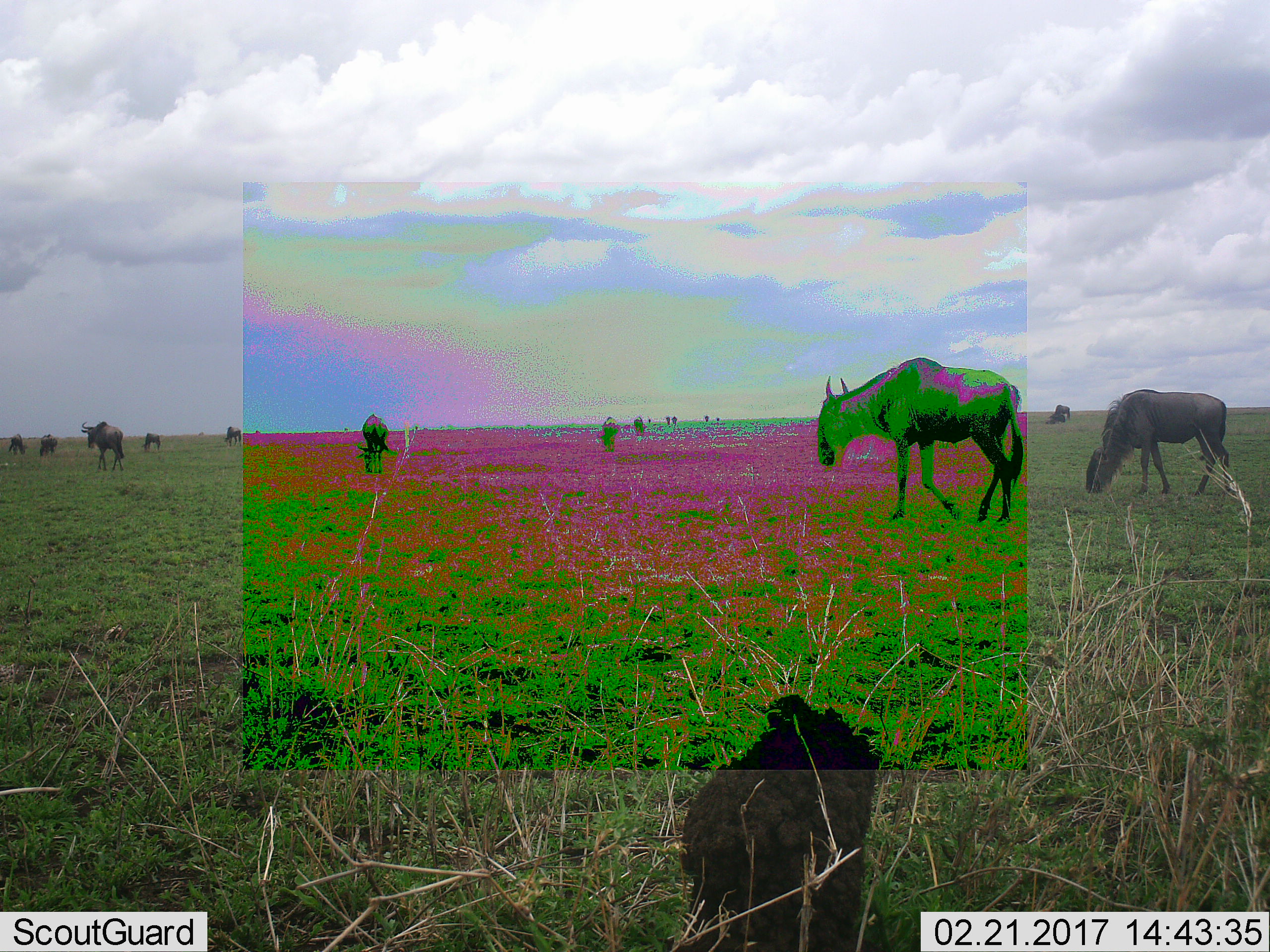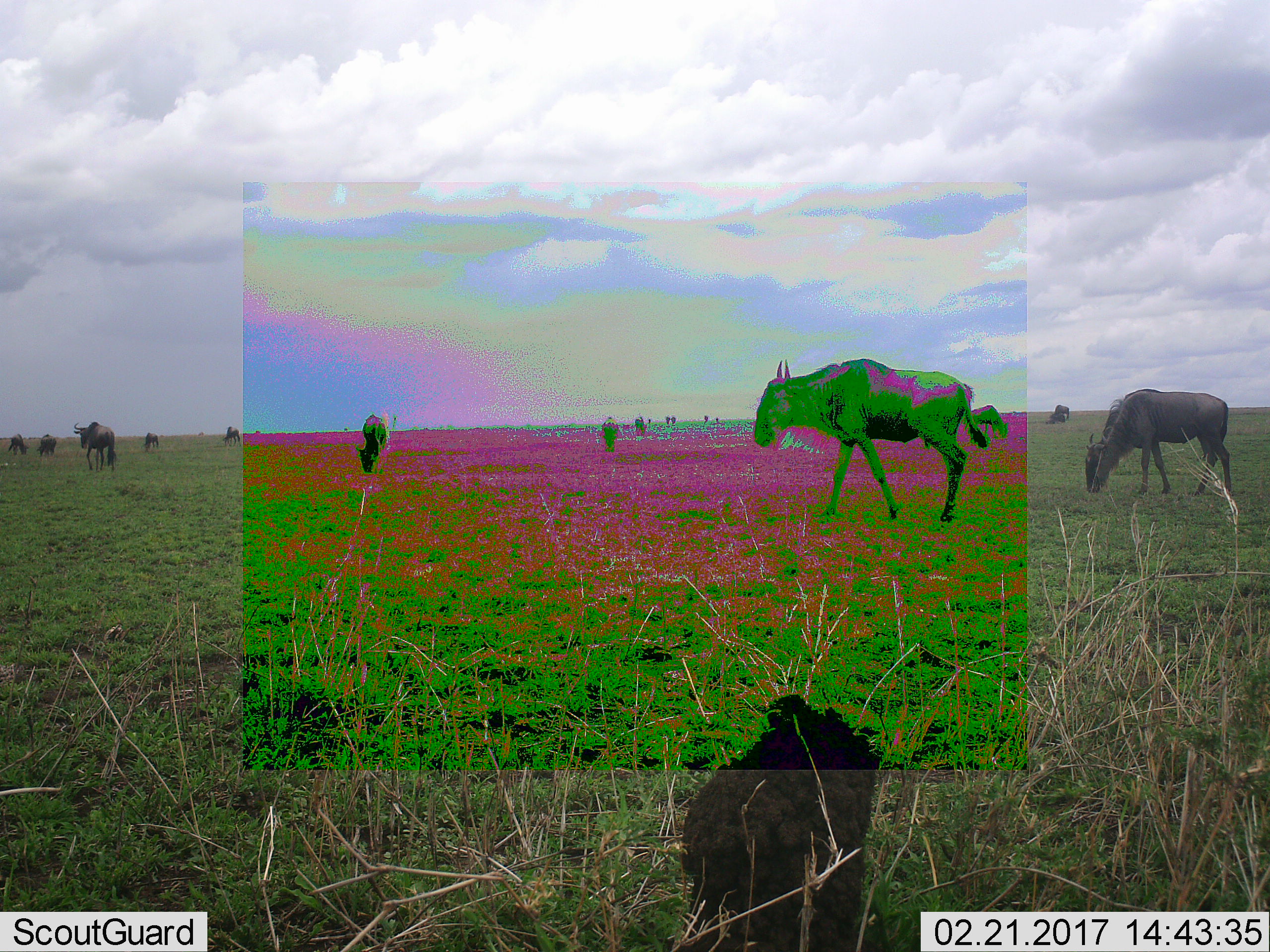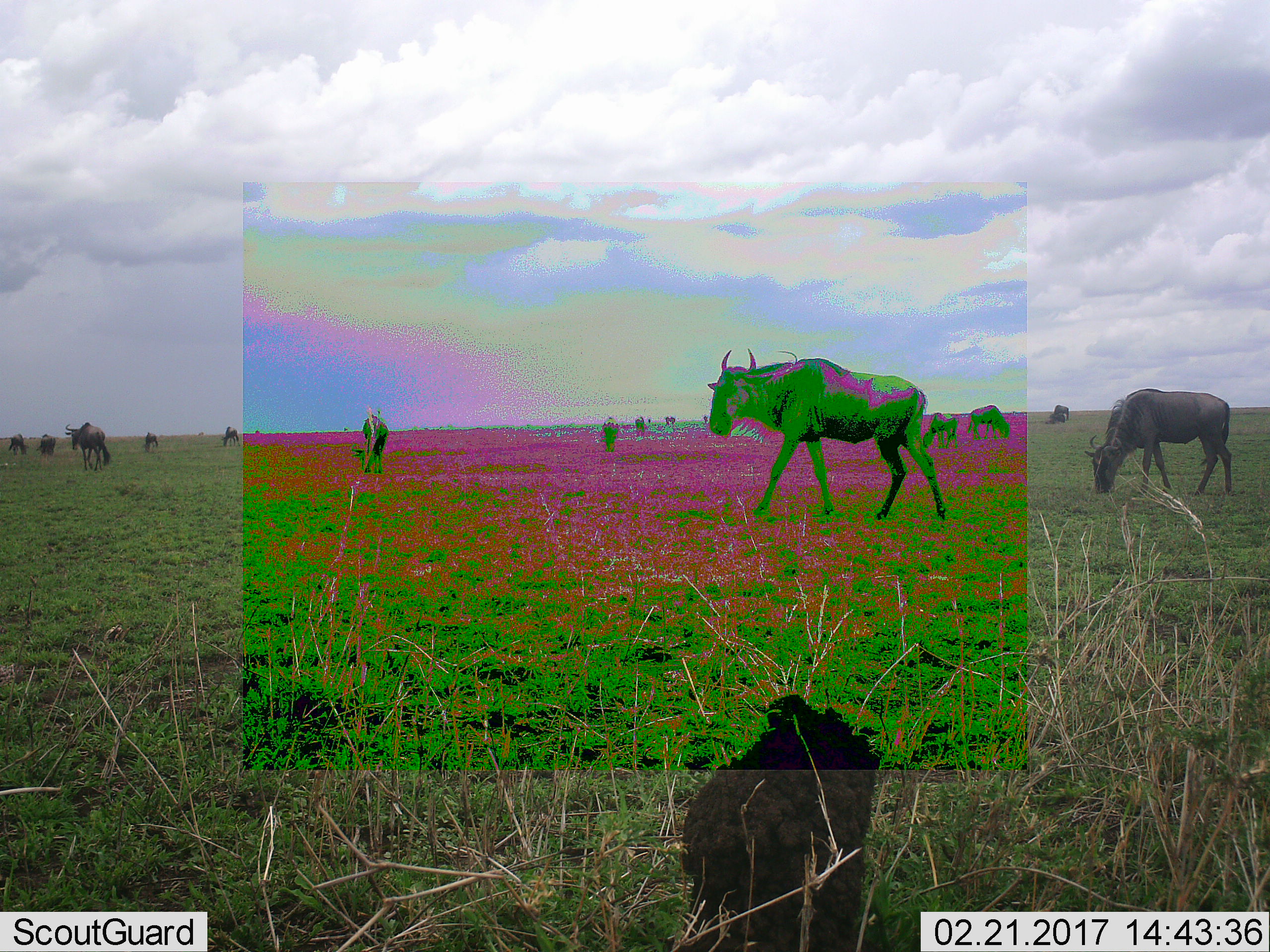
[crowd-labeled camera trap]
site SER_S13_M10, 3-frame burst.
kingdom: Animalia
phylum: Chordata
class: Mammalia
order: Artiodactyla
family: Bovidae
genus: Connochaetes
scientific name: Connochaetes taurinus taurinus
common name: blue wildebeest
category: wildebeestblue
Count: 11-50.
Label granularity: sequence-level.